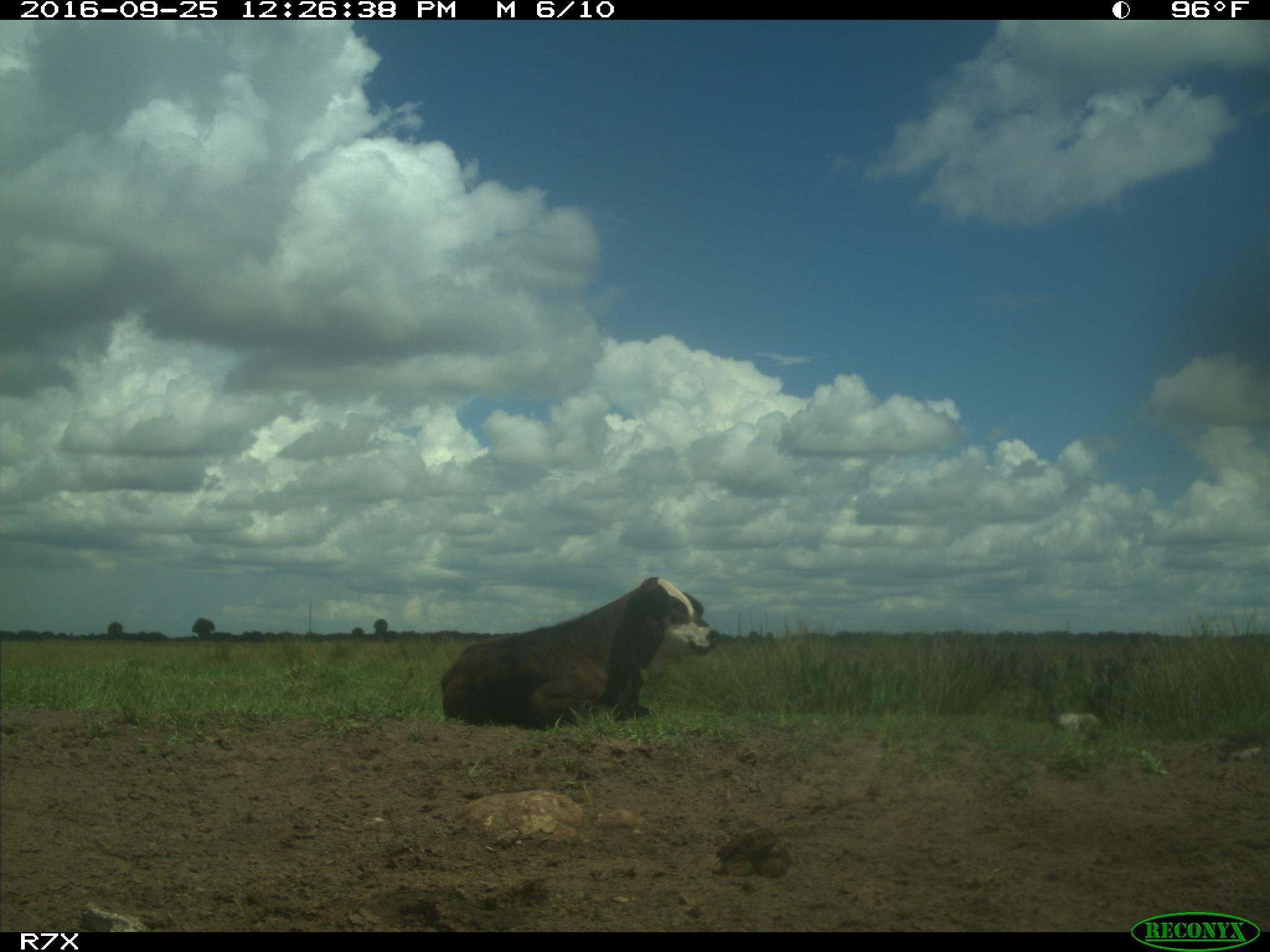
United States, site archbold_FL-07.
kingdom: Animalia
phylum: Chordata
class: Mammalia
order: Artiodactyla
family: Bovidae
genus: Bos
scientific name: Bos taurus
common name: domestic cow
Bos taurus (domestic cow).